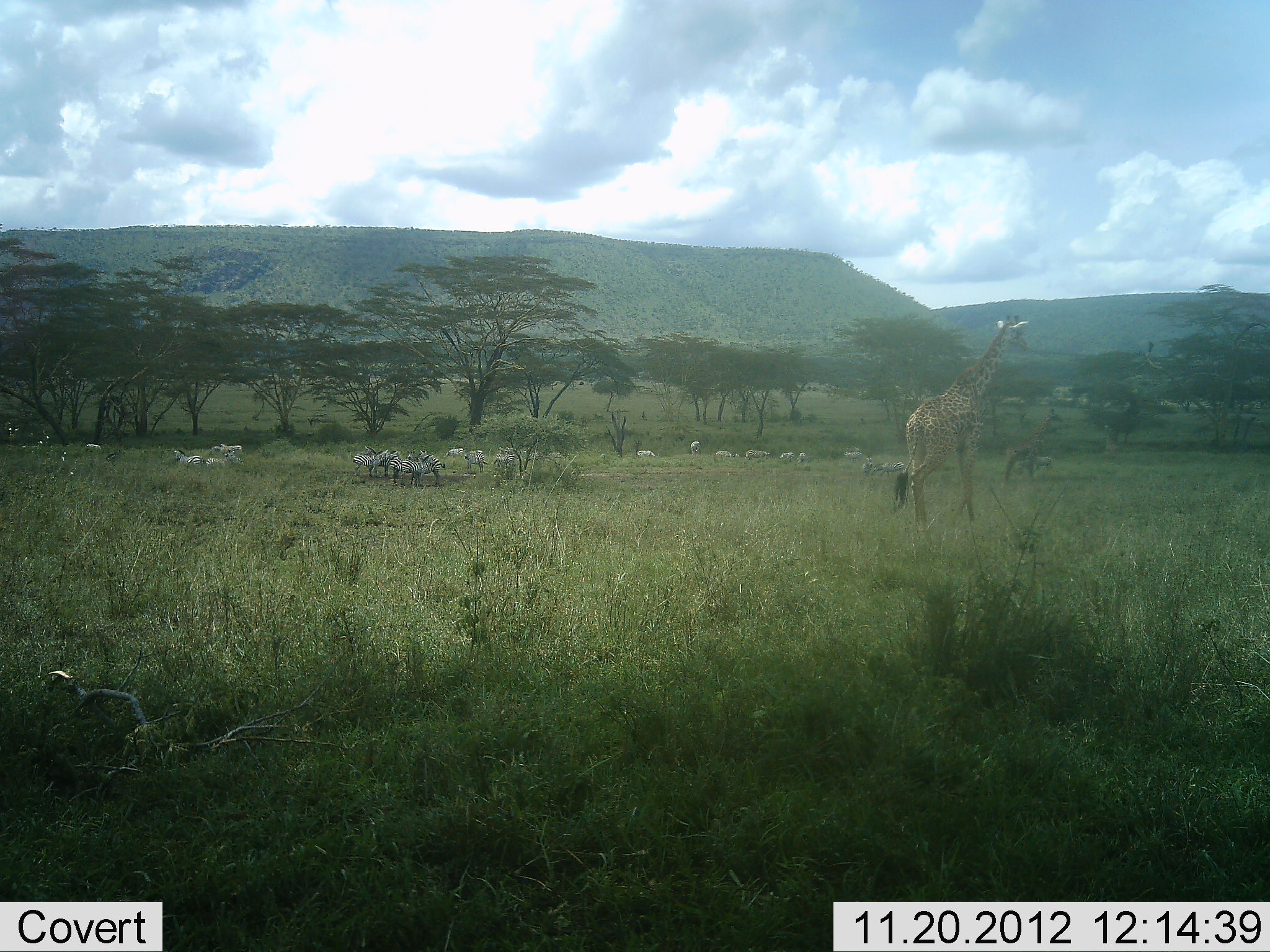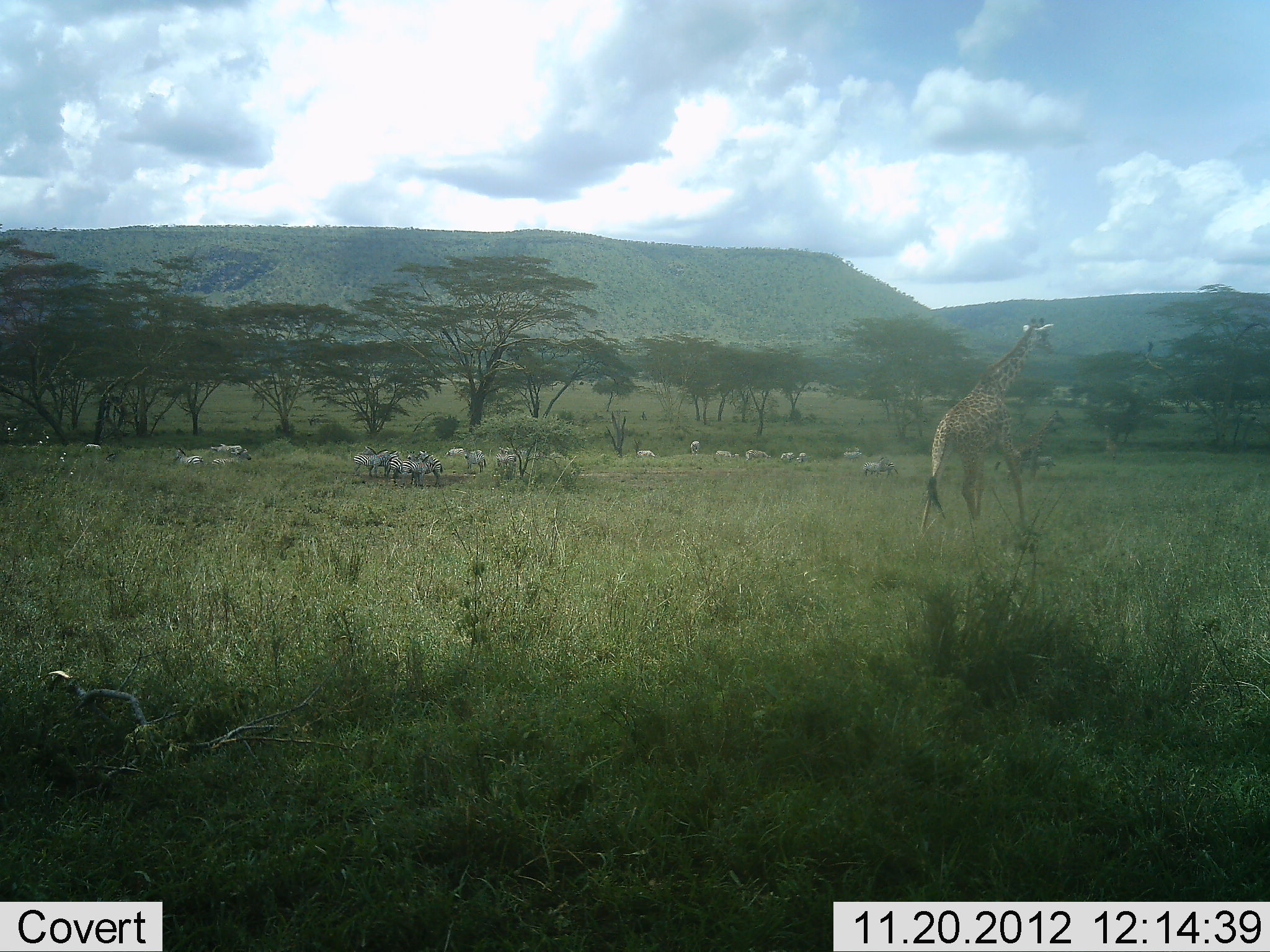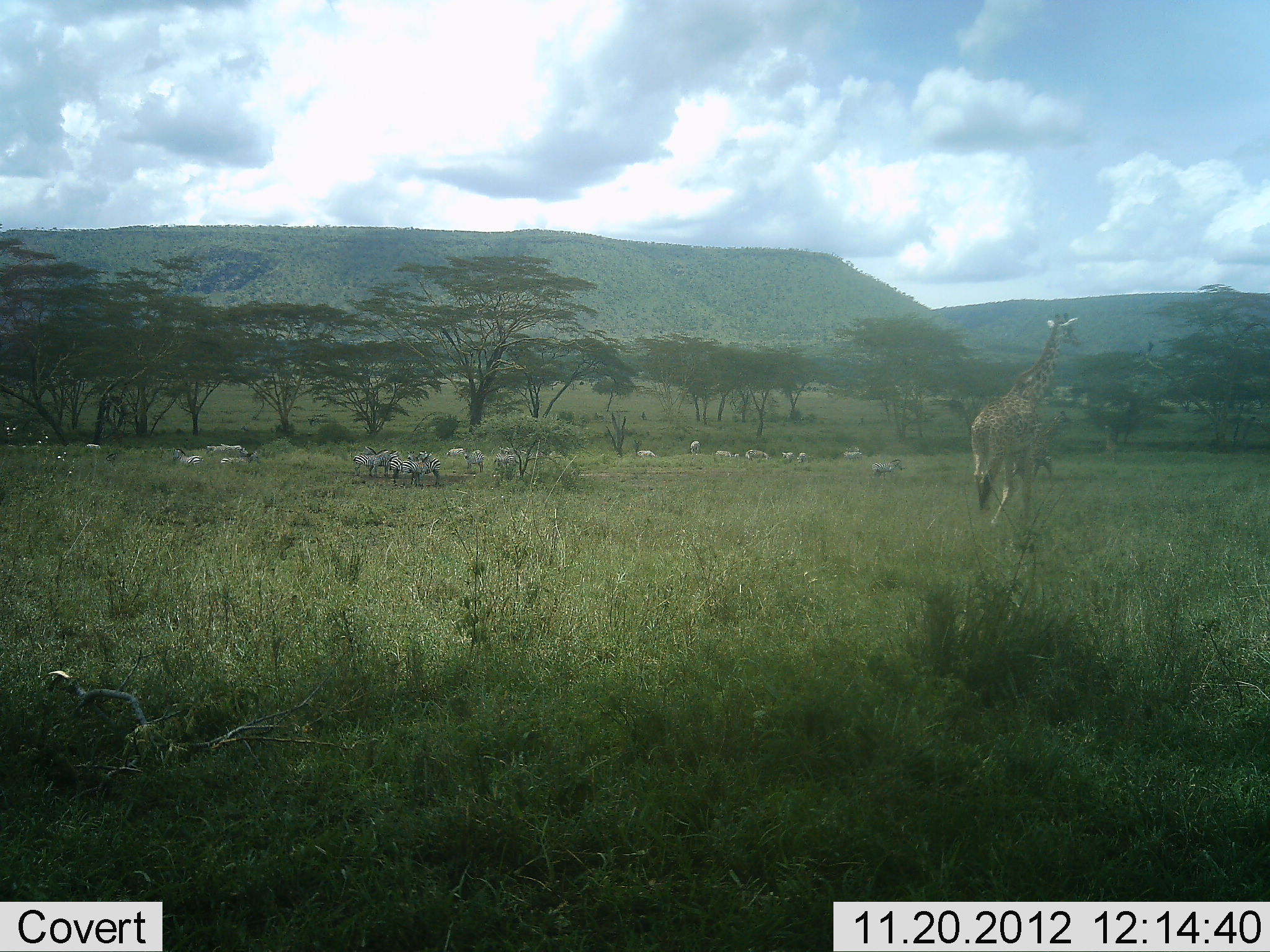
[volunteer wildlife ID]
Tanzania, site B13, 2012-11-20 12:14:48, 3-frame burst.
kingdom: Animalia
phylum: Chordata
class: Mammalia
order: Artiodactyla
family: Giraffidae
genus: Giraffa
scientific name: Giraffa camelopardalis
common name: giraffe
Giraffe (Giraffa camelopardalis), count 1. Behavior (volunteer vote fractions): standing 8%, resting 0%, moving 100%, interacting 0%. Young present (vote fraction): 0%. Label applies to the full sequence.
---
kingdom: Animalia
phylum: Chordata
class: Mammalia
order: Perissodactyla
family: Equidae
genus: Equus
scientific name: Equus quagga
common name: plains zebra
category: zebra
Zebra (plains zebra) (Equus quagga), count 11-50. Behavior (volunteer vote fractions): standing 100%, resting 9%, moving 45%, interacting 0%. Young present (vote fraction): 0%. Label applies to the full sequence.